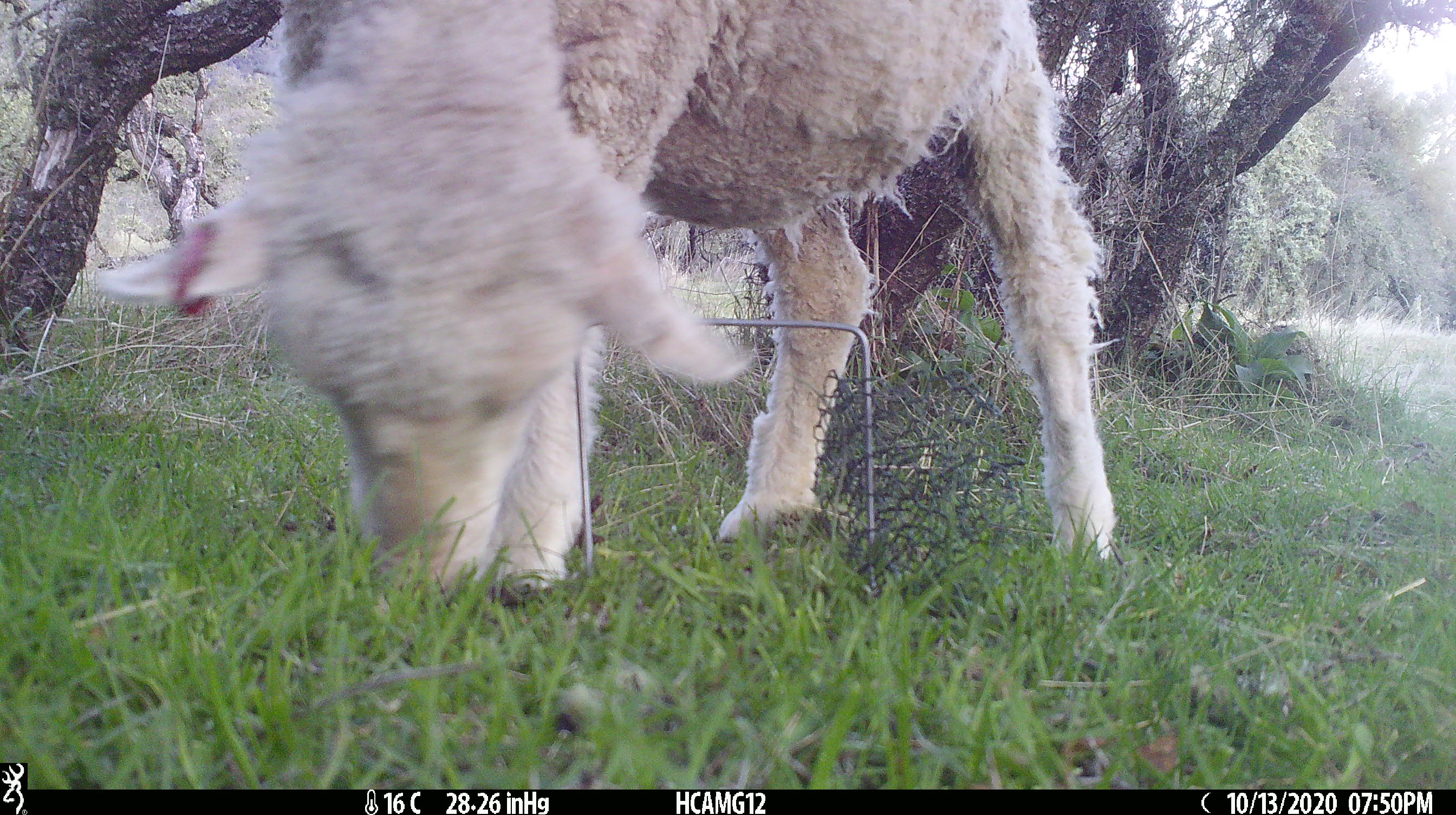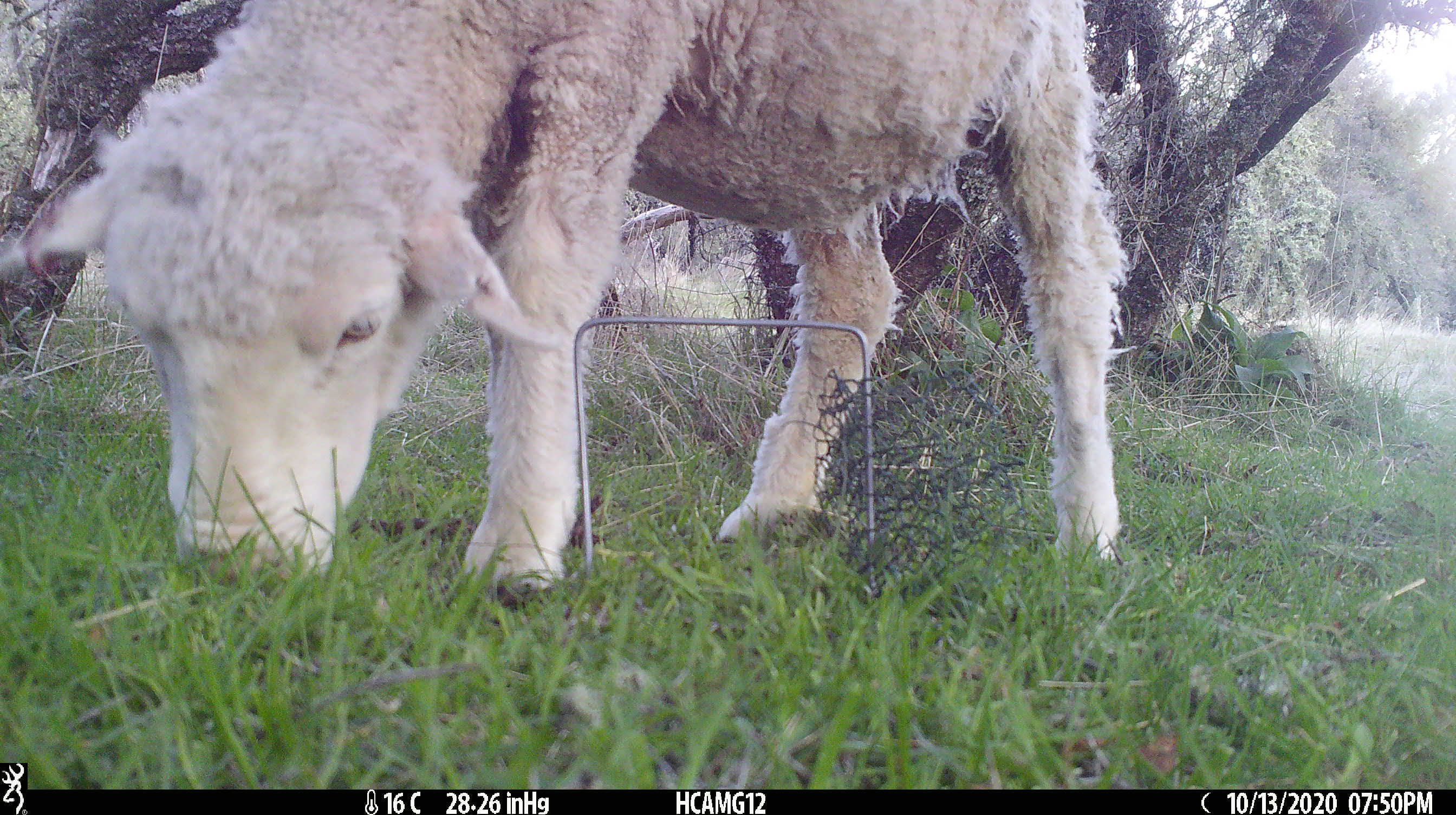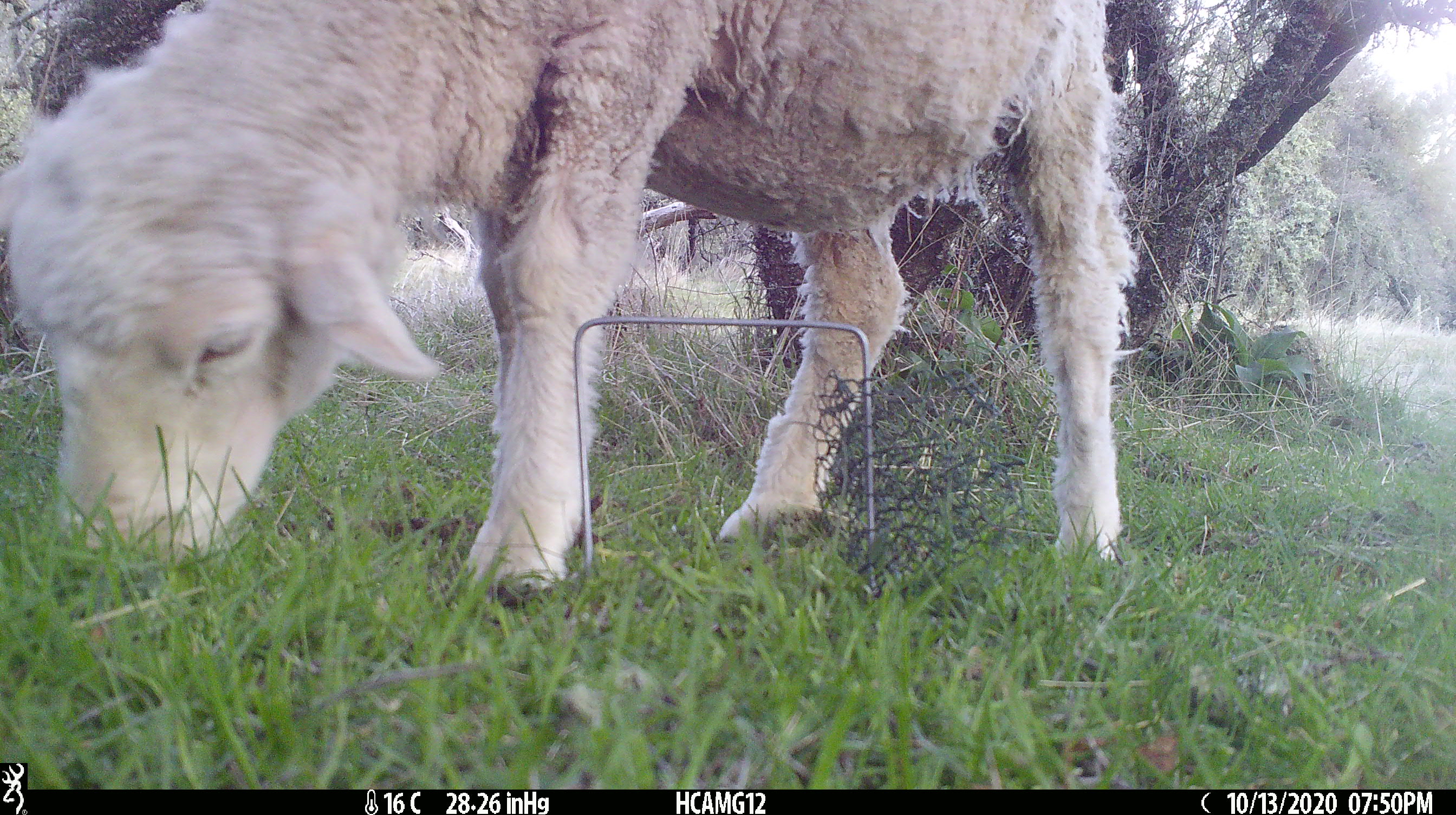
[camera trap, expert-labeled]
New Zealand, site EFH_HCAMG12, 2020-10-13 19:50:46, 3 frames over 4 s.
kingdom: Animalia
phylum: Chordata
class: Mammalia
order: Artiodactyla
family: Bovidae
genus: Ovis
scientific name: Ovis aries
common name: domestic sheep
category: sheep